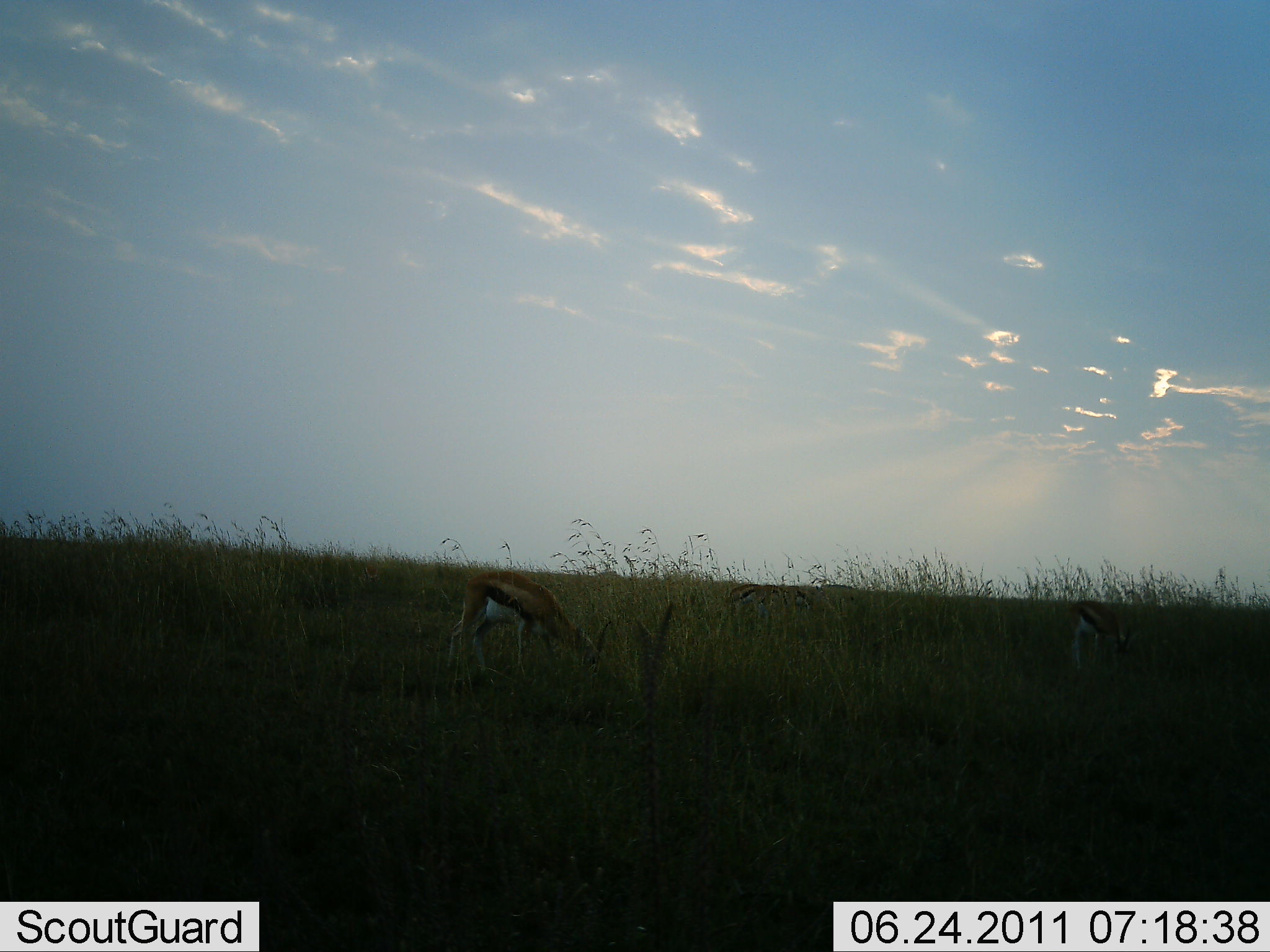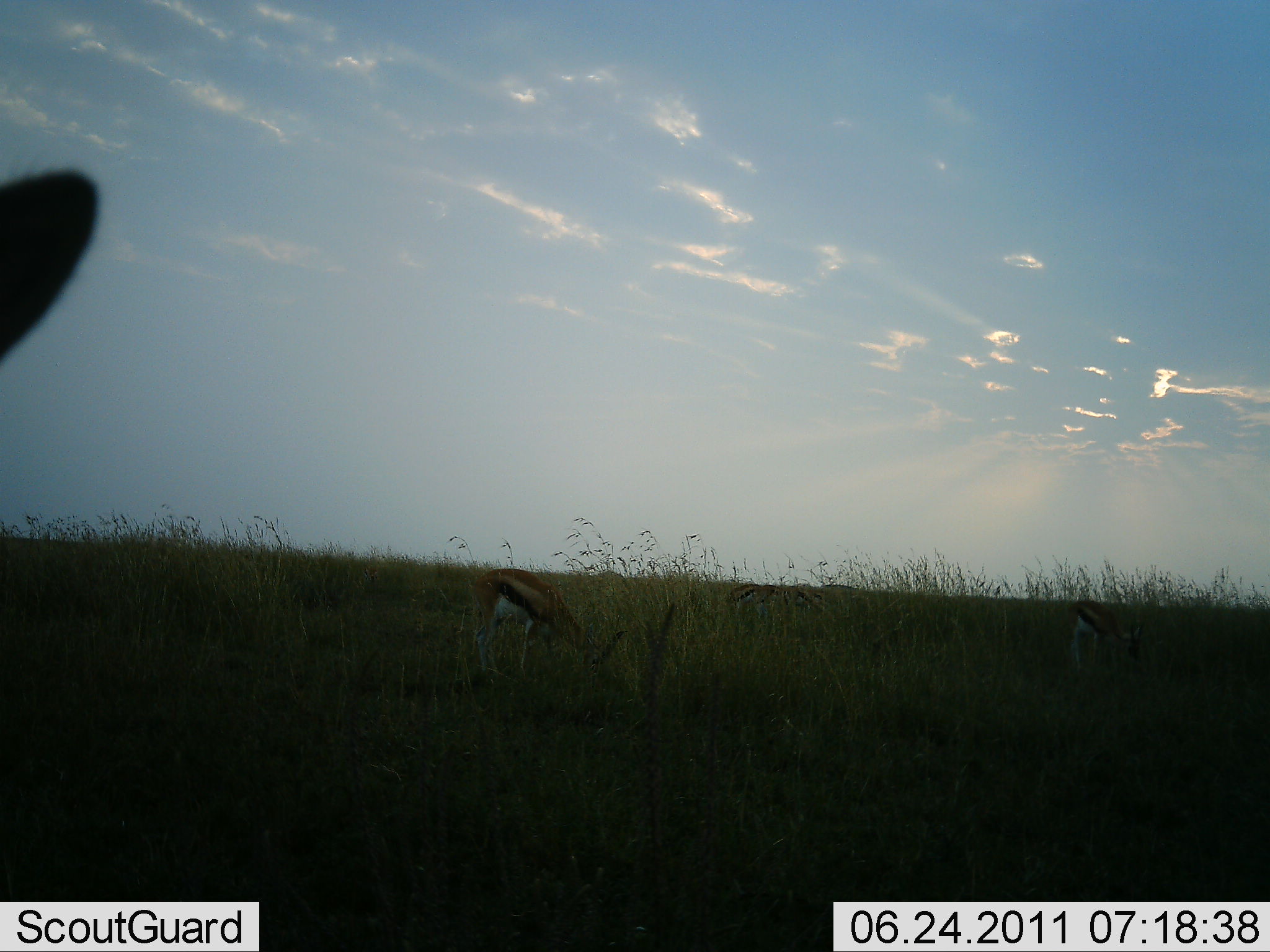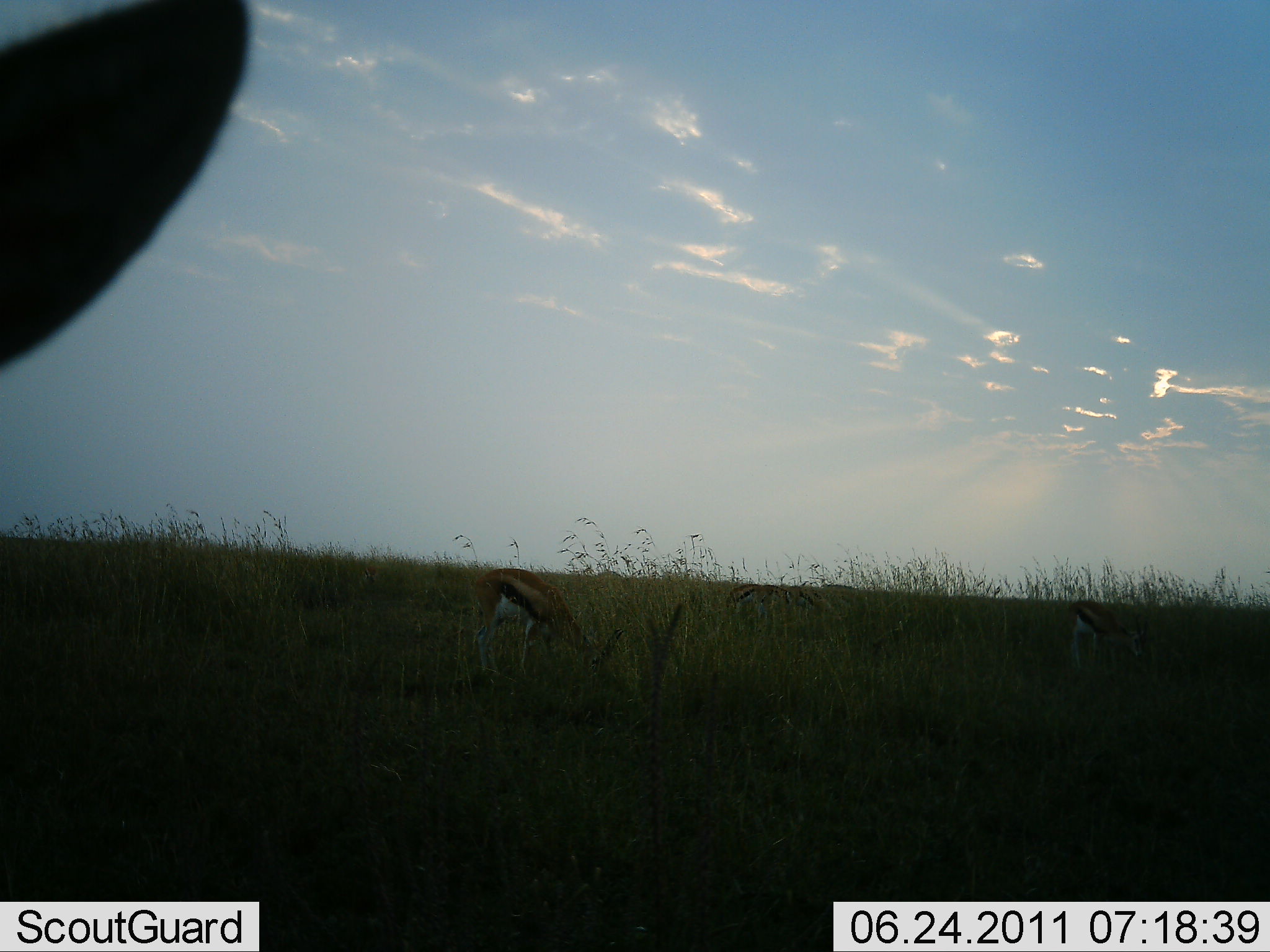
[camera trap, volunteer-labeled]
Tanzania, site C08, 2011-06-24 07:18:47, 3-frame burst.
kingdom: Animalia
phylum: Chordata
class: Mammalia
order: Artiodactyla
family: Bovidae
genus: Eudorcas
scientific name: Eudorcas thomsonii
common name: thomson's gazelle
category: gazellethomsons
Gazellethomsons (thomson's gazelle) (Eudorcas thomsonii), count 2. Behavior (volunteer vote fractions): standing 36%, resting 0%, moving 18%, interacting 0%. Young present (vote fraction): 0%. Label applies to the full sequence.